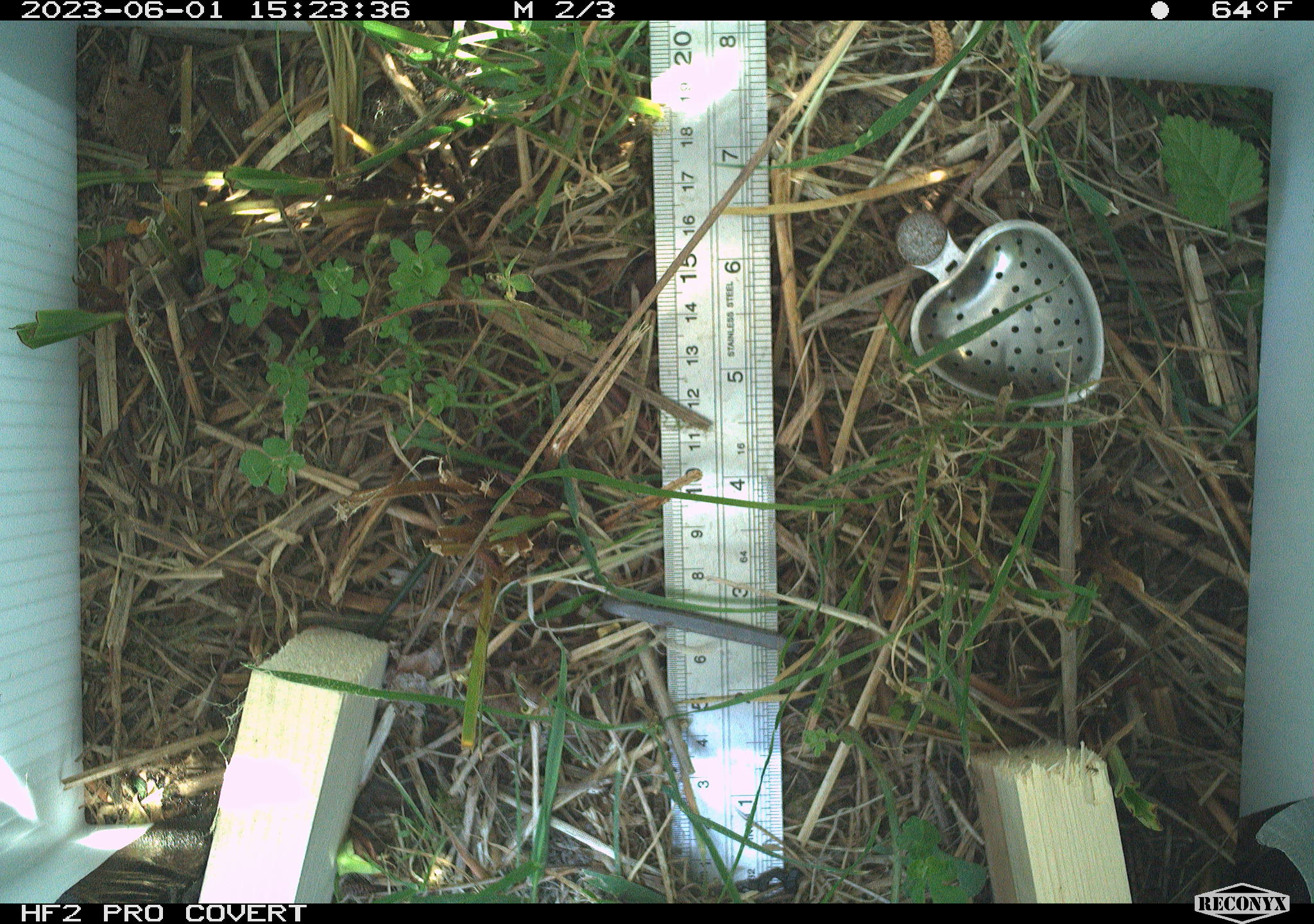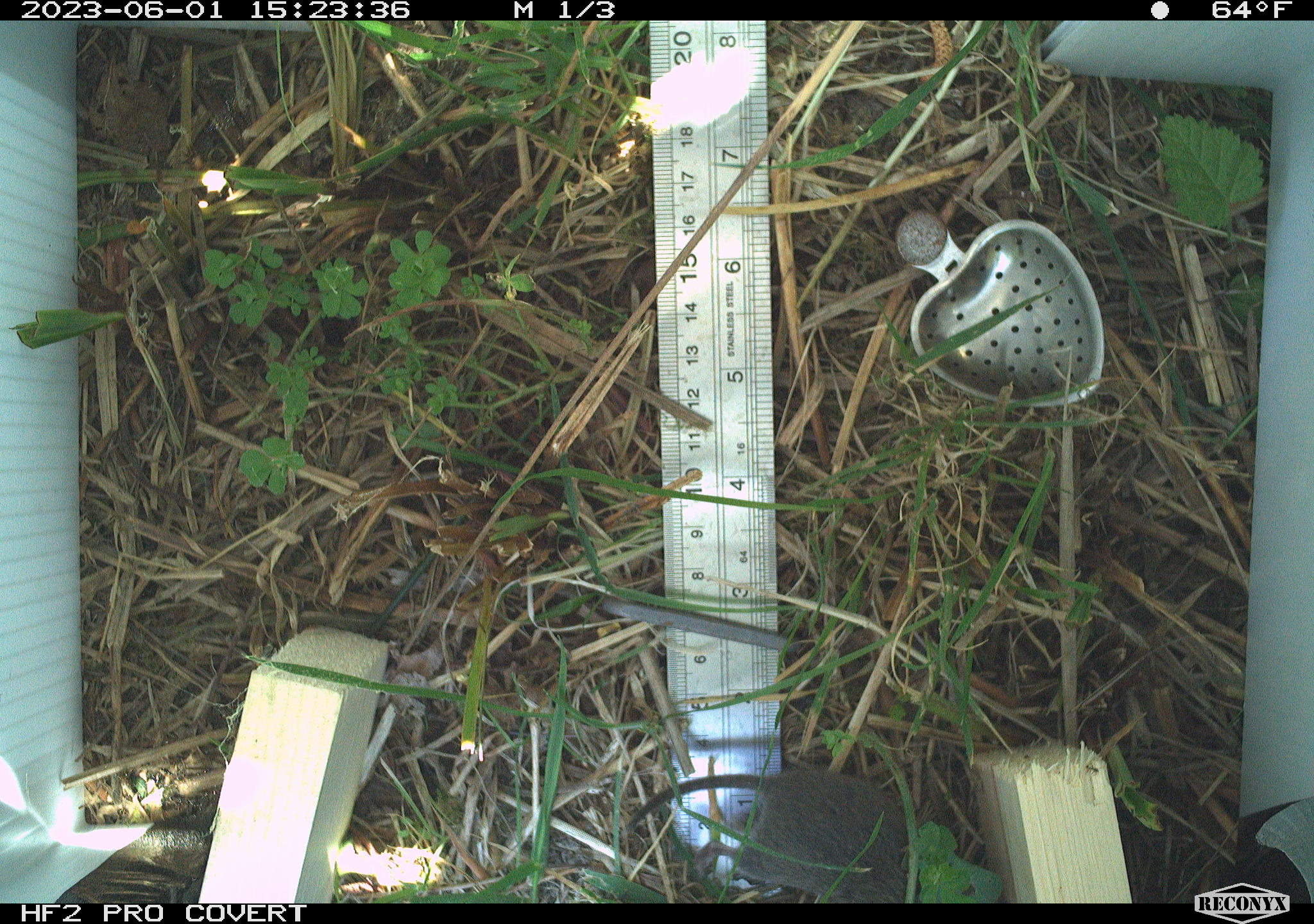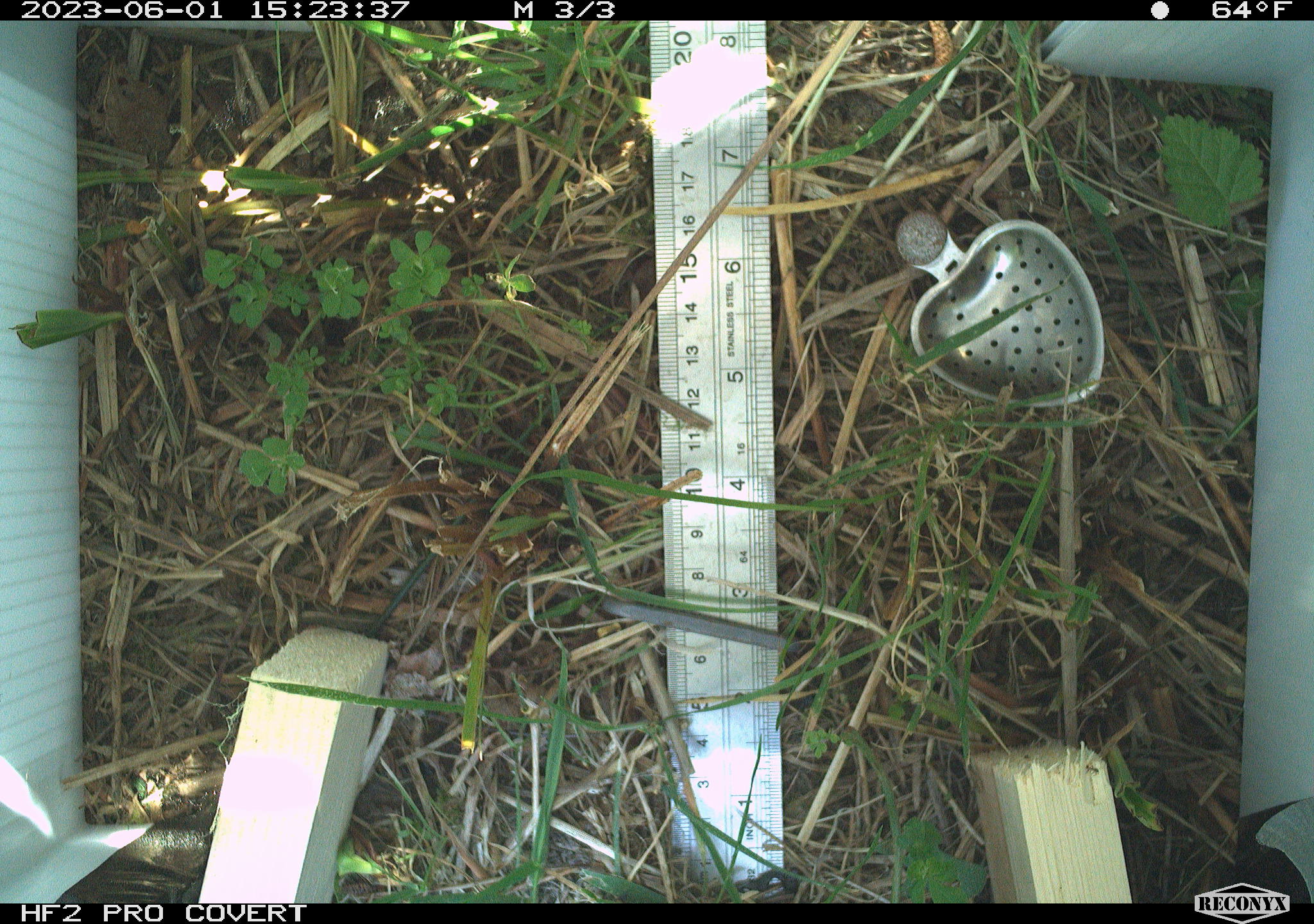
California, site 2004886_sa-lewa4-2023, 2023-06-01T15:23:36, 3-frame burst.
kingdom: Animalia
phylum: Chordata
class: Mammalia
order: Rodentia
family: Cricetidae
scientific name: Cricetidae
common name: hamsters, voles, lemmings, and allies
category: cricetidae family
Cricetidae family (hamsters, voles, lemmings, and allies) (Cricetidae).